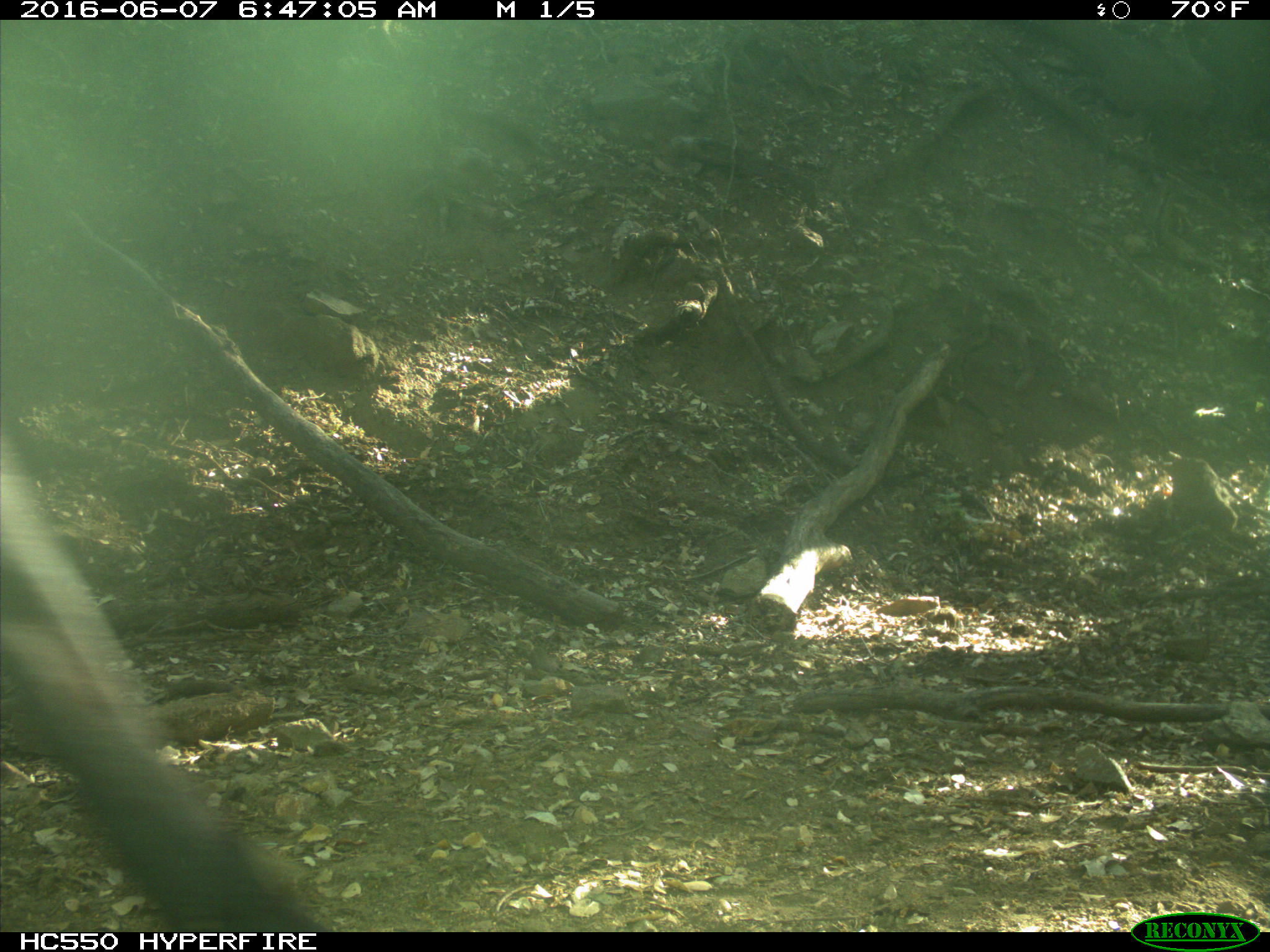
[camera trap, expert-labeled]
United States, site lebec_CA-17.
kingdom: Animalia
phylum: Chordata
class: Mammalia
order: Artiodactyla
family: Bovidae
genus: Bos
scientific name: Bos taurus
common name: domestic cow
Bos taurus (domestic cow).